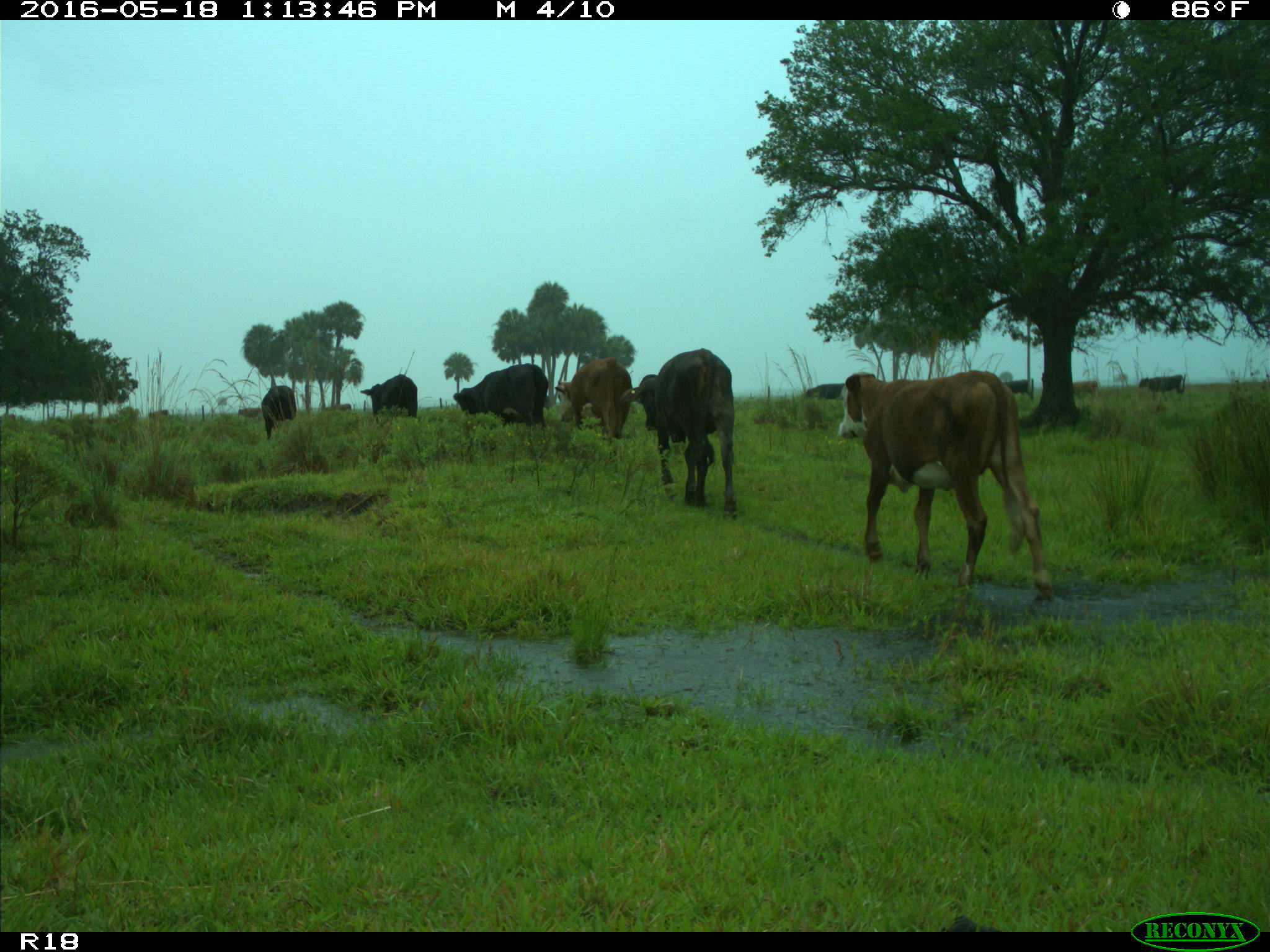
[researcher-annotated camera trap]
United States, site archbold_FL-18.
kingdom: Animalia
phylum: Chordata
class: Mammalia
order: Artiodactyla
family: Bovidae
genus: Bos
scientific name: Bos taurus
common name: domestic cow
Bos taurus (domestic cow).